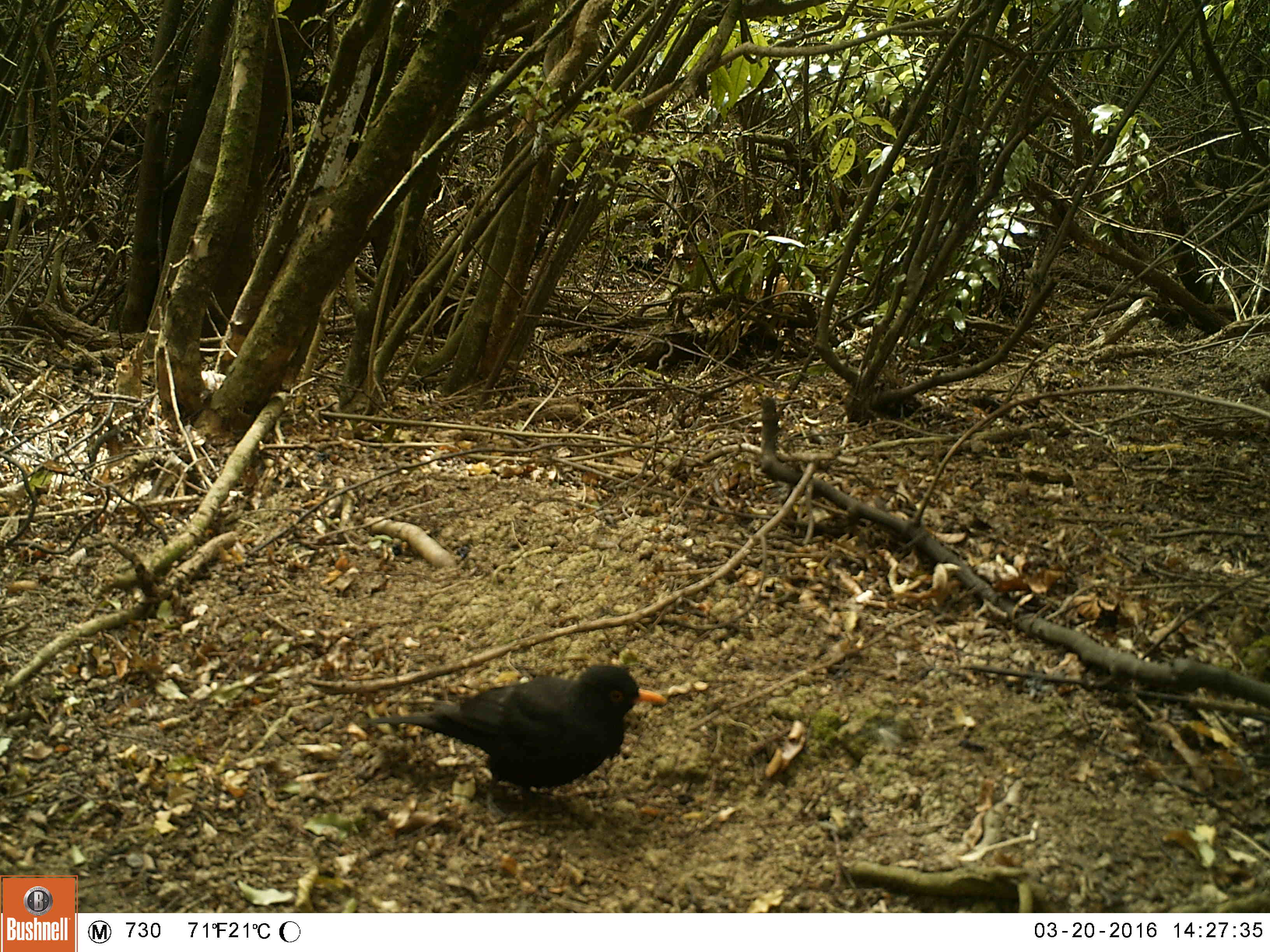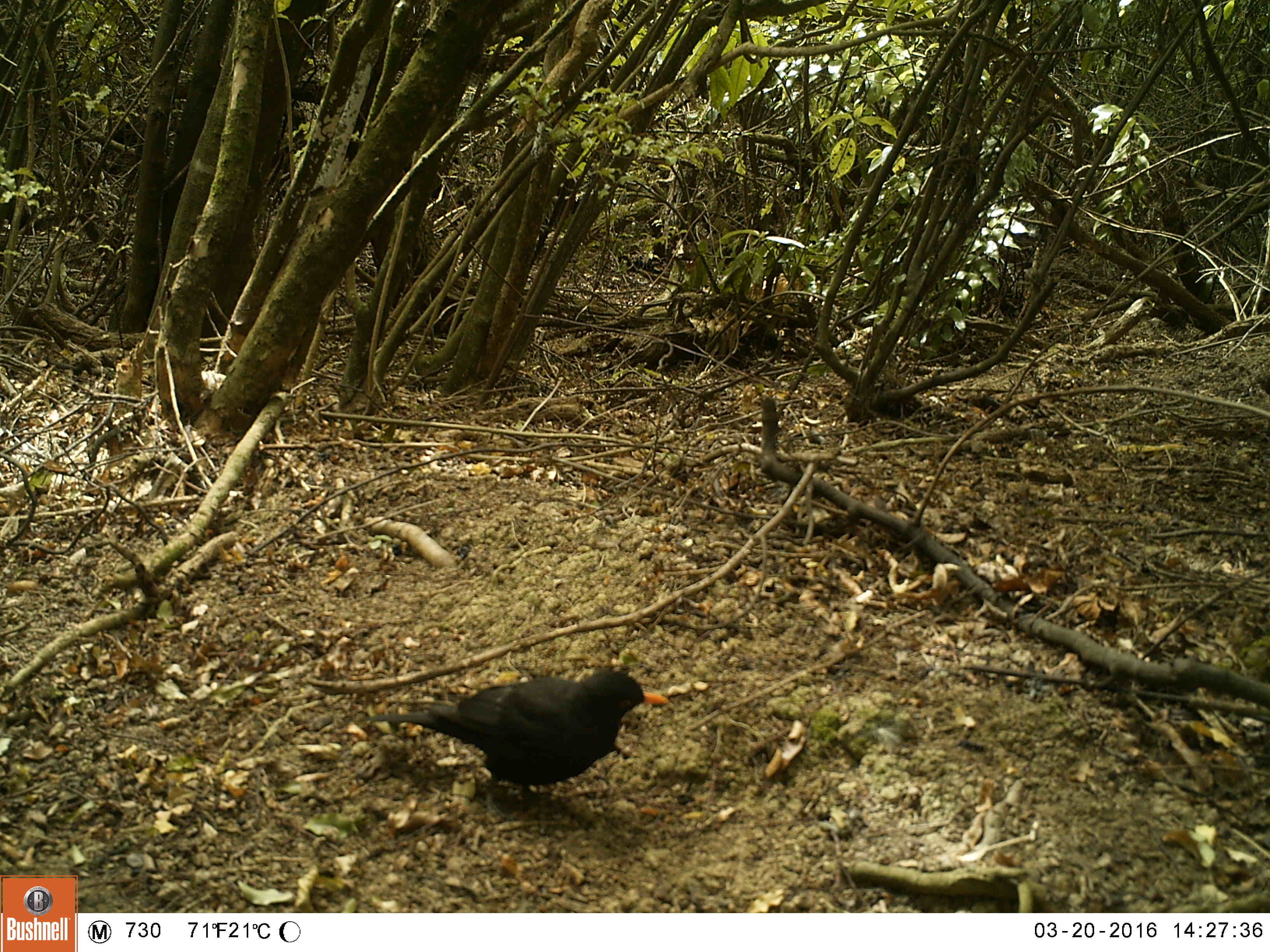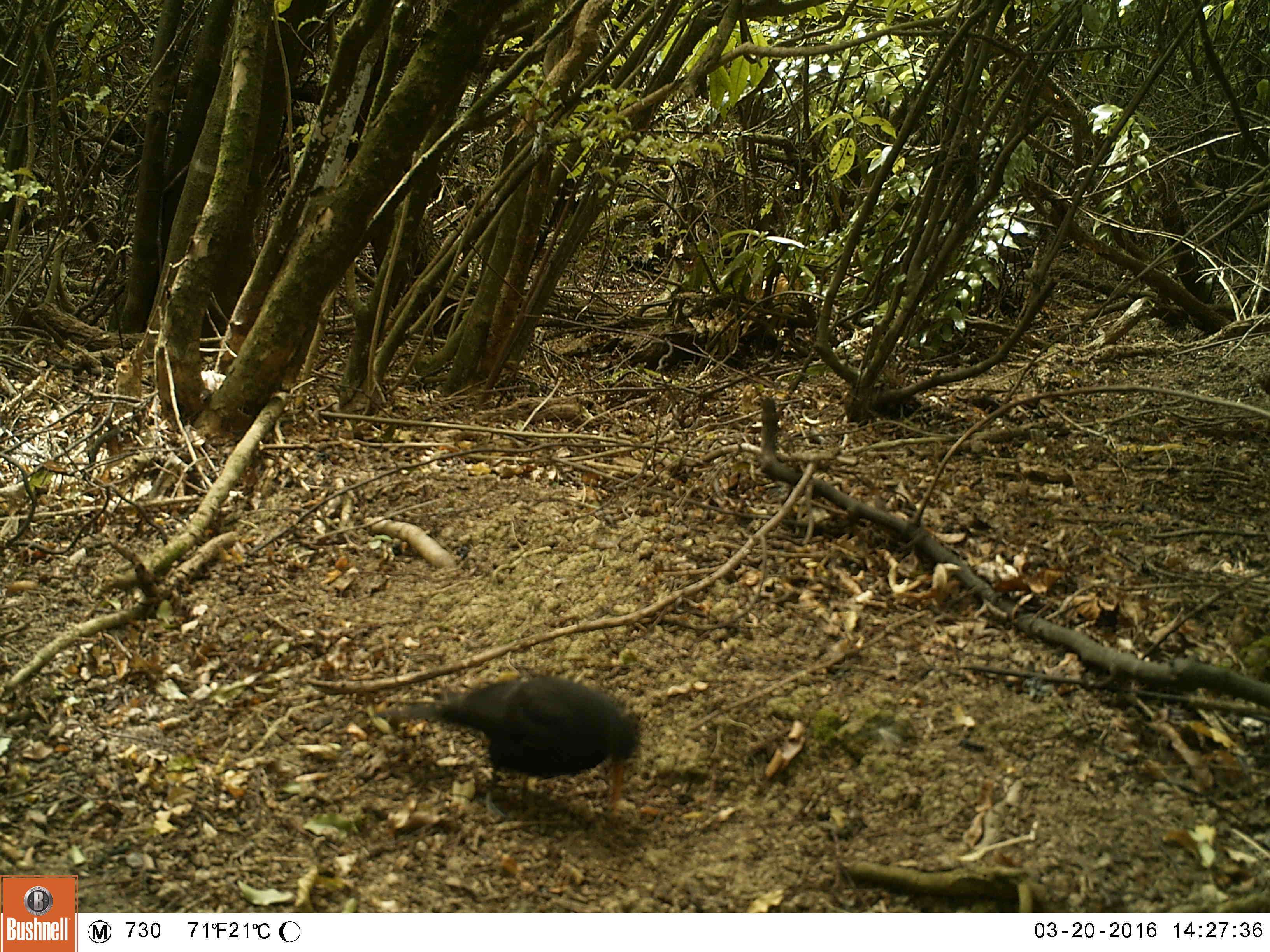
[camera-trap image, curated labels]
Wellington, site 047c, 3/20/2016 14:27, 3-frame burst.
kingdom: Animalia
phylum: Chordata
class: Aves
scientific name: Aves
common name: bird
Bird (Aves).